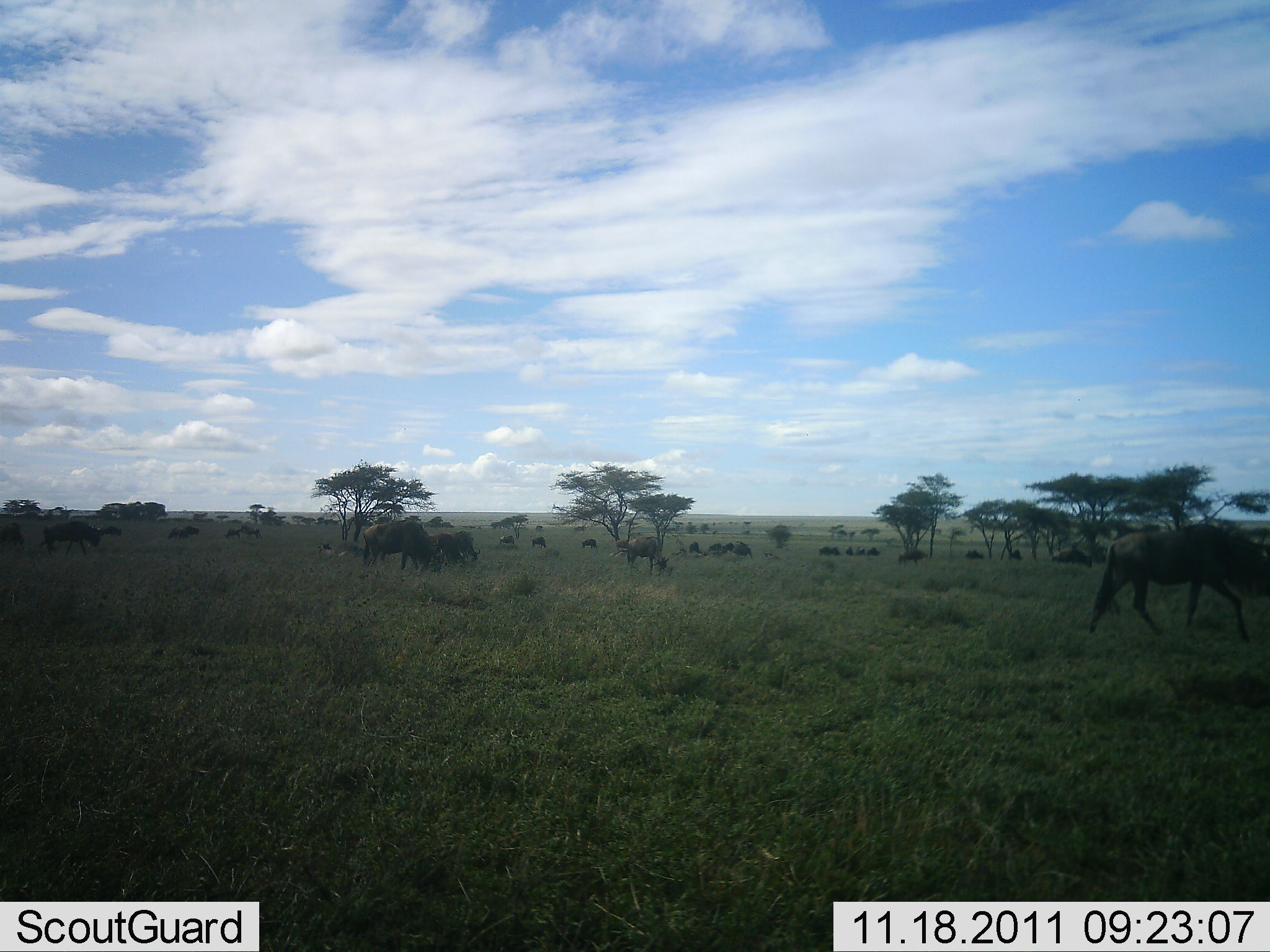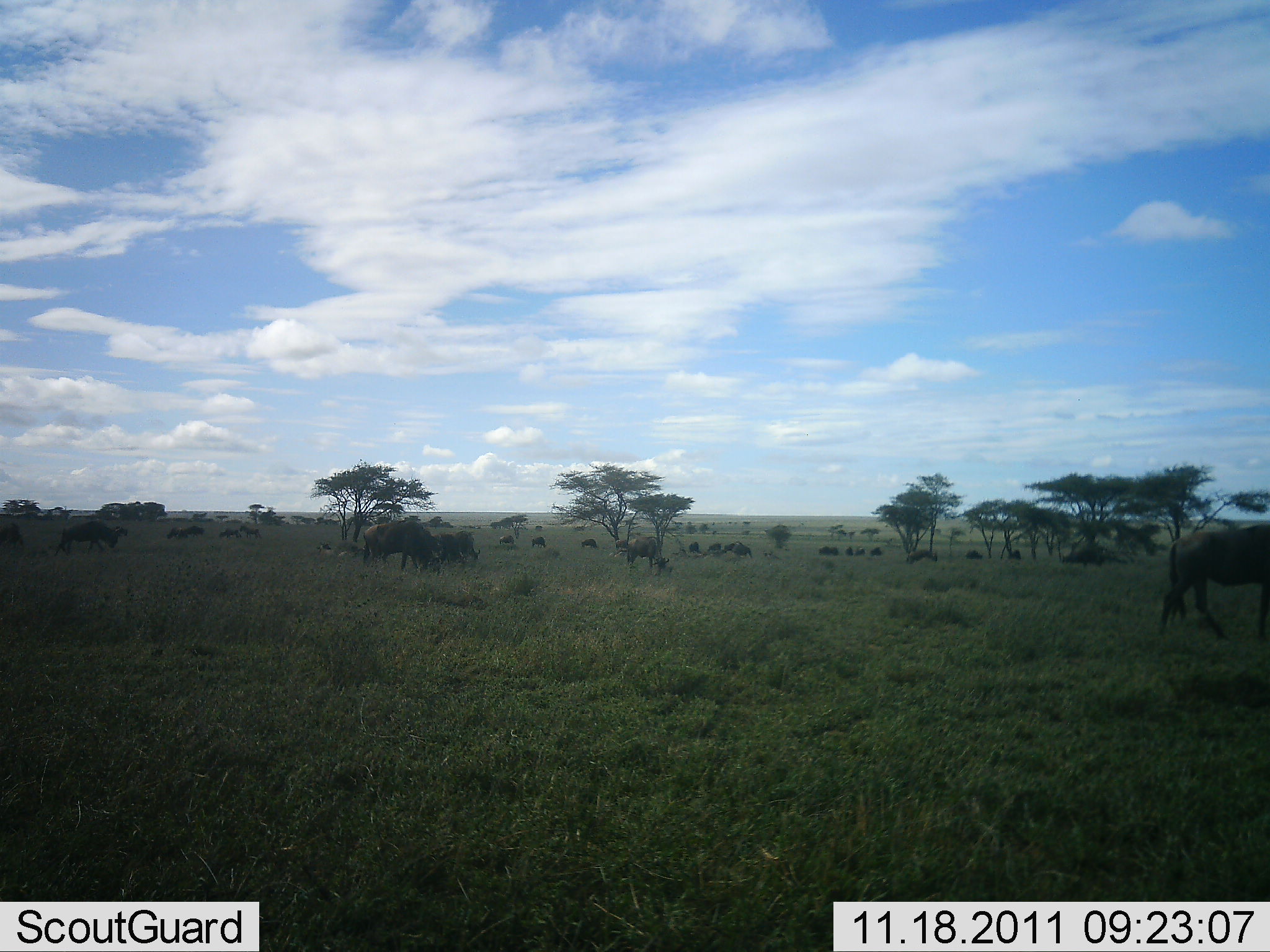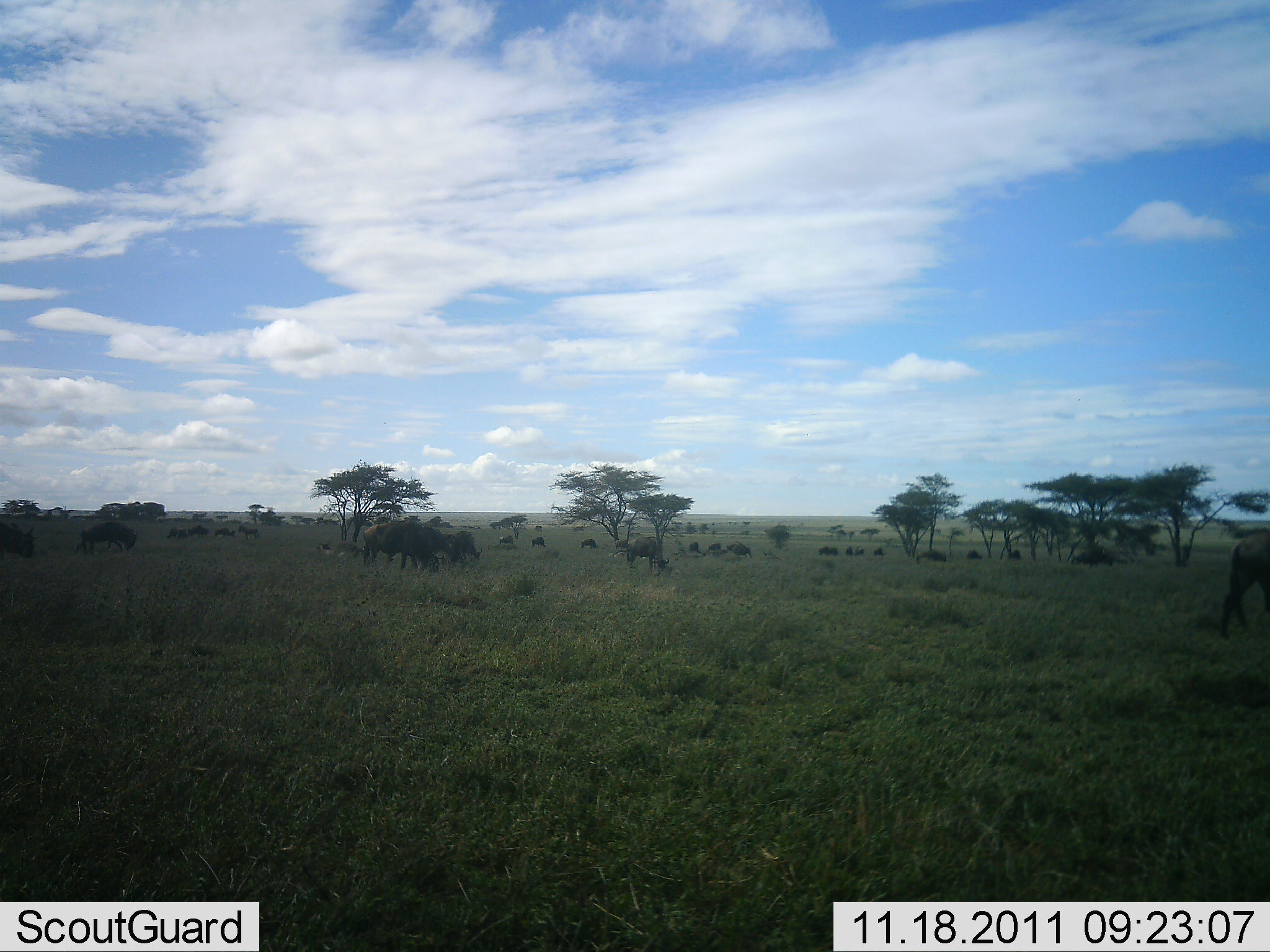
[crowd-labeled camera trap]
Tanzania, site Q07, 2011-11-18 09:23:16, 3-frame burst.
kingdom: Animalia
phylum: Chordata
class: Mammalia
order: Artiodactyla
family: Bovidae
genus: Connochaetes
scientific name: Connochaetes taurinus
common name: blue wildebeest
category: wildebeest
Wildebeest (blue wildebeest) (Connochaetes taurinus), count 11-50. Behavior (volunteer vote fractions): standing 36%, resting 18%, moving 82%, interacting 18%. Young present (vote fraction): 0%. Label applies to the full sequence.